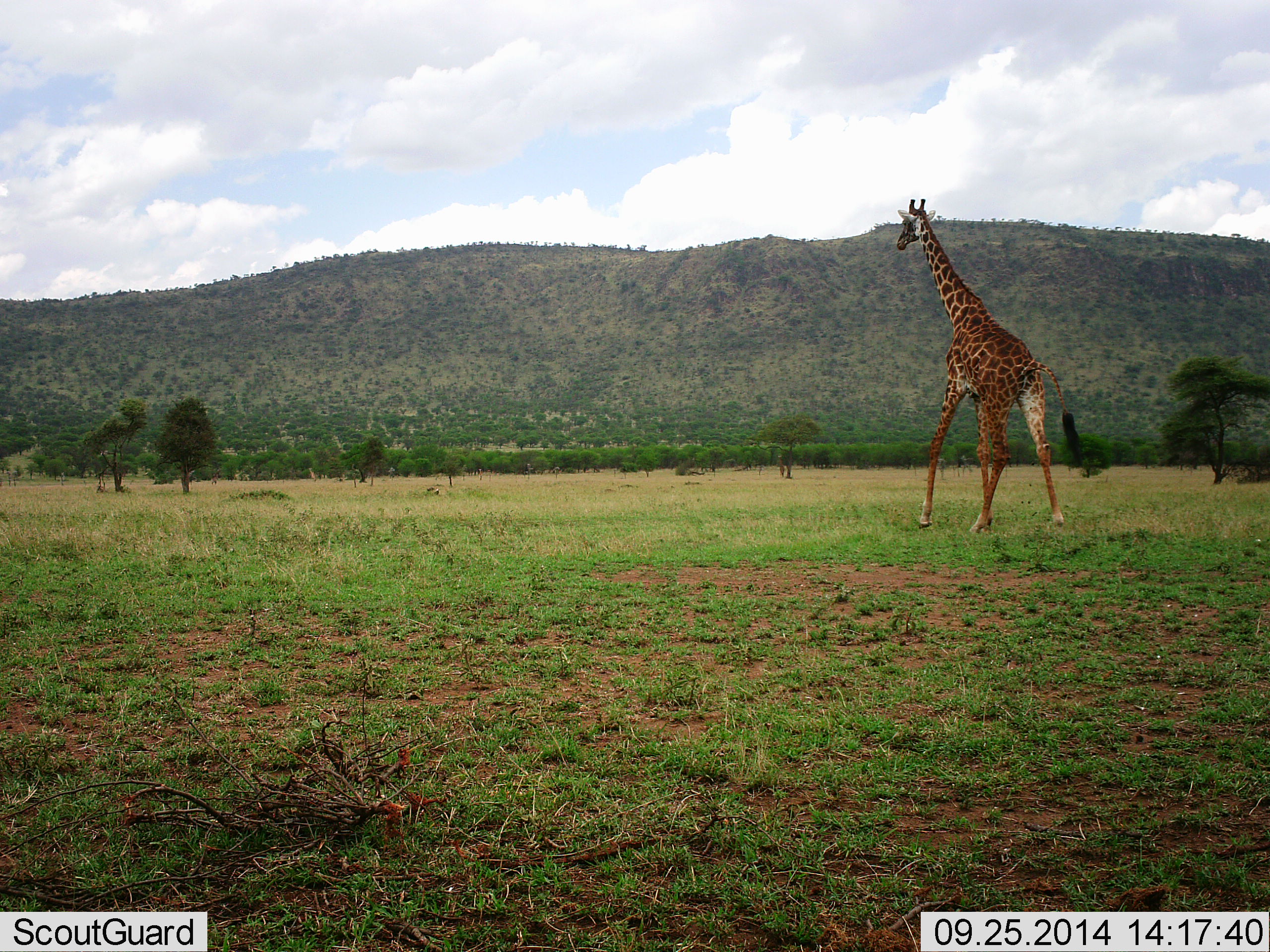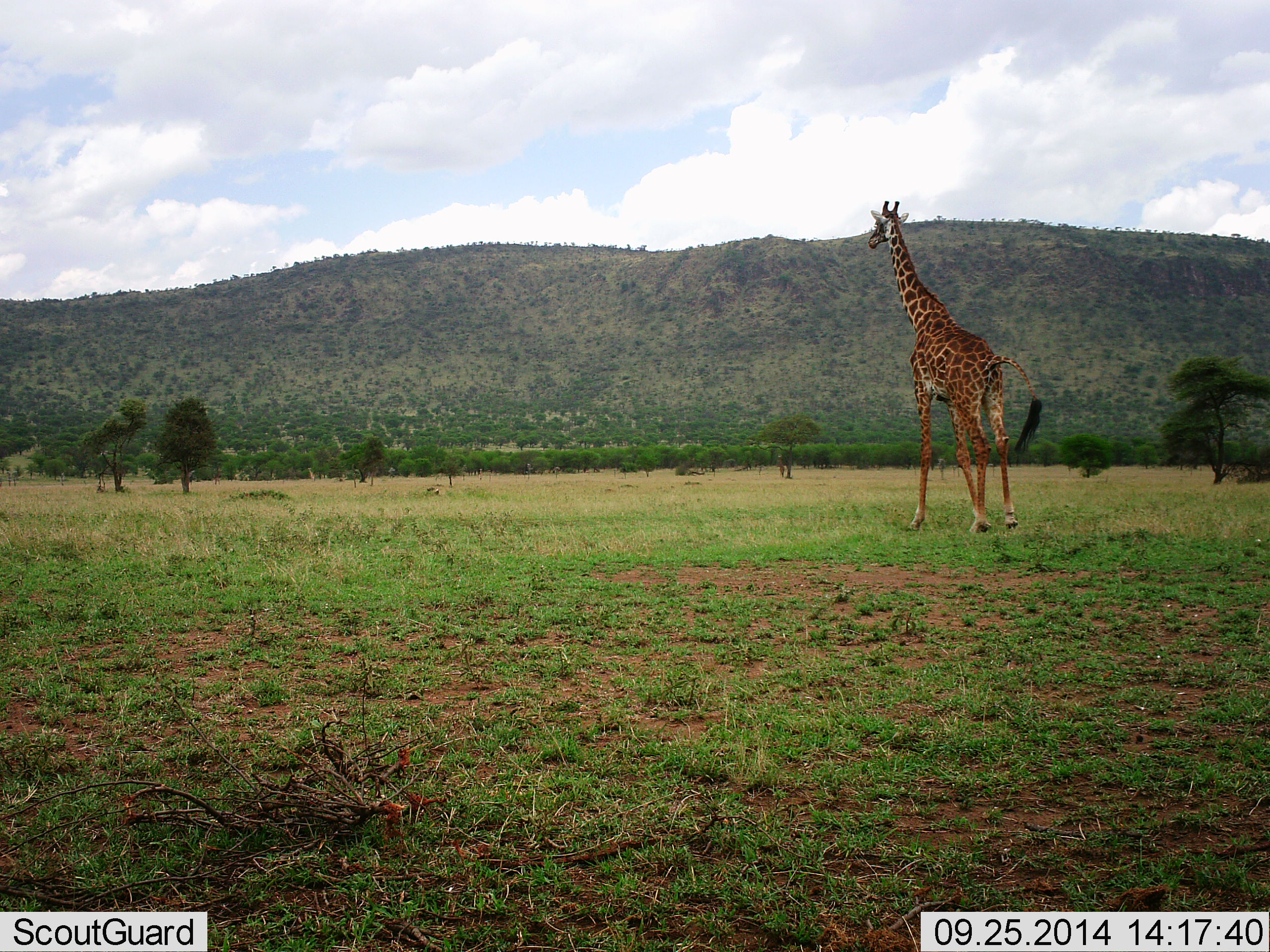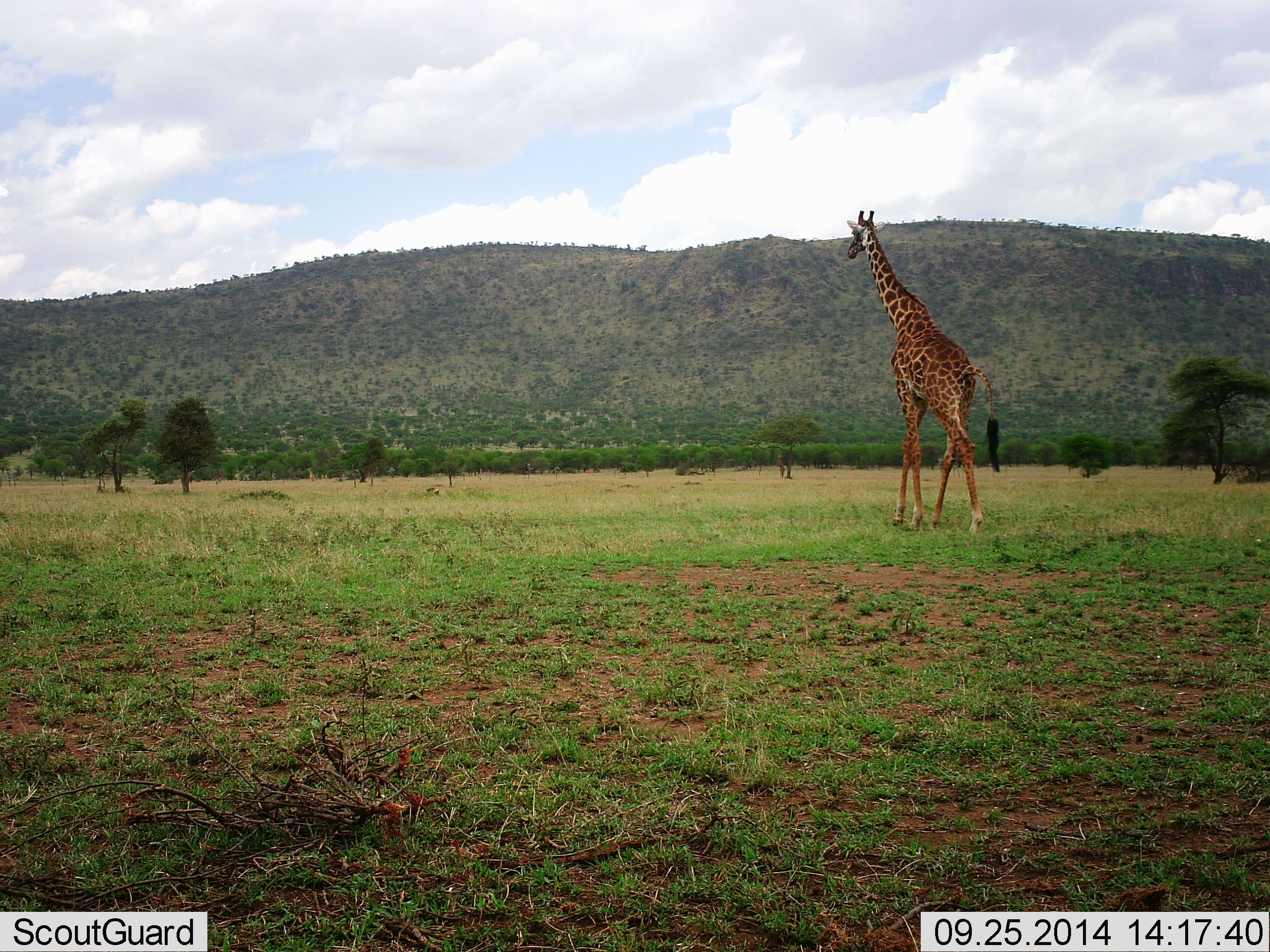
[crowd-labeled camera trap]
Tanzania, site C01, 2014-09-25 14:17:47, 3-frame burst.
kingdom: Animalia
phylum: Chordata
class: Mammalia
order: Artiodactyla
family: Giraffidae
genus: Giraffa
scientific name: Giraffa camelopardalis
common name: giraffe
Giraffe (Giraffa camelopardalis), count 1. Behavior (volunteer vote fractions): standing 10%, resting 0%, moving 90%, interacting 0%. Young present (vote fraction): 0%. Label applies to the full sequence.